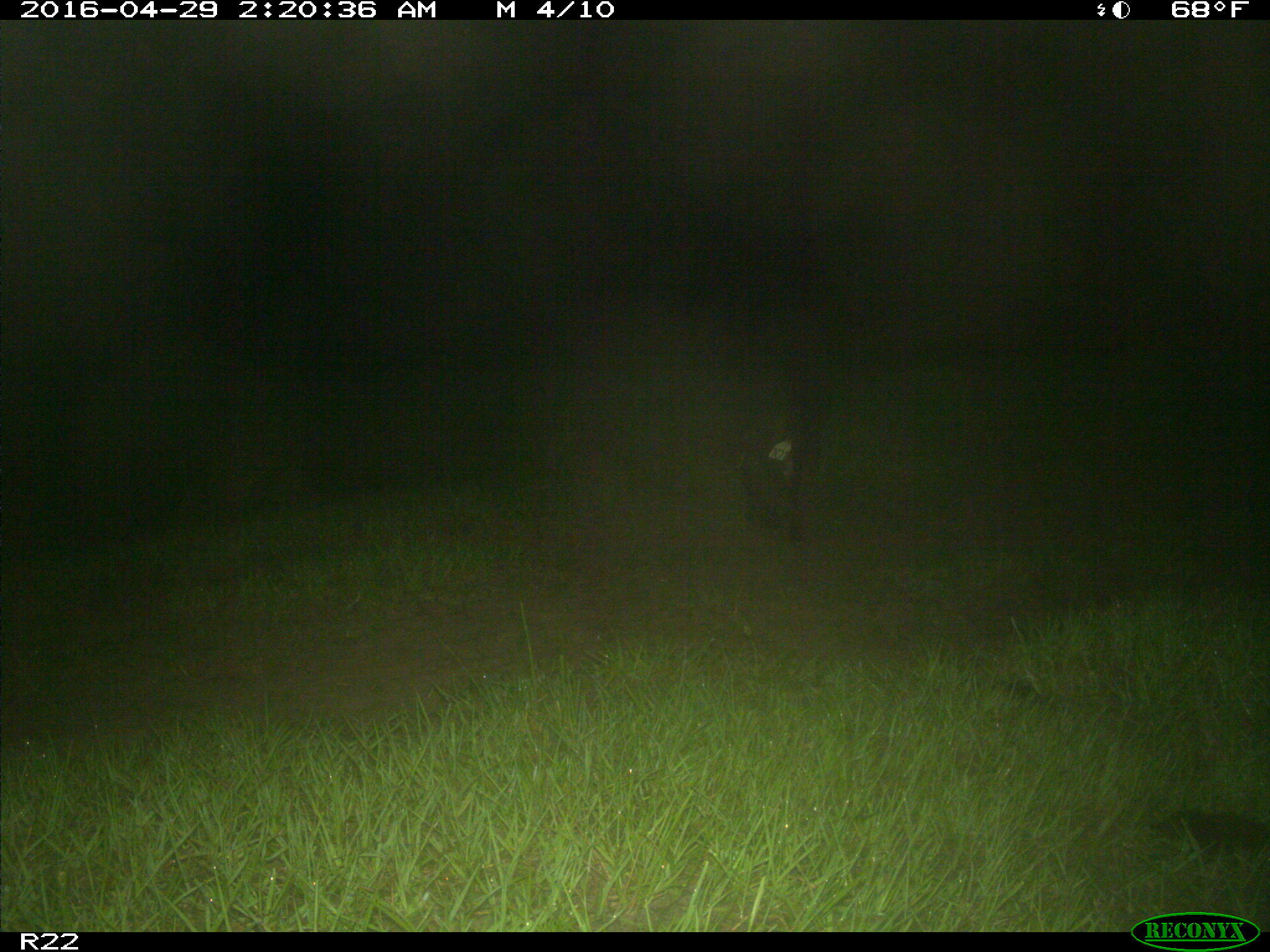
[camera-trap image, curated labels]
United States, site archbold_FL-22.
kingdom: Animalia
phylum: Chordata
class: Mammalia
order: Artiodactyla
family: Suidae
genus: Sus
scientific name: Sus scrofa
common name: wild boar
Sus scrofa (wild boar).